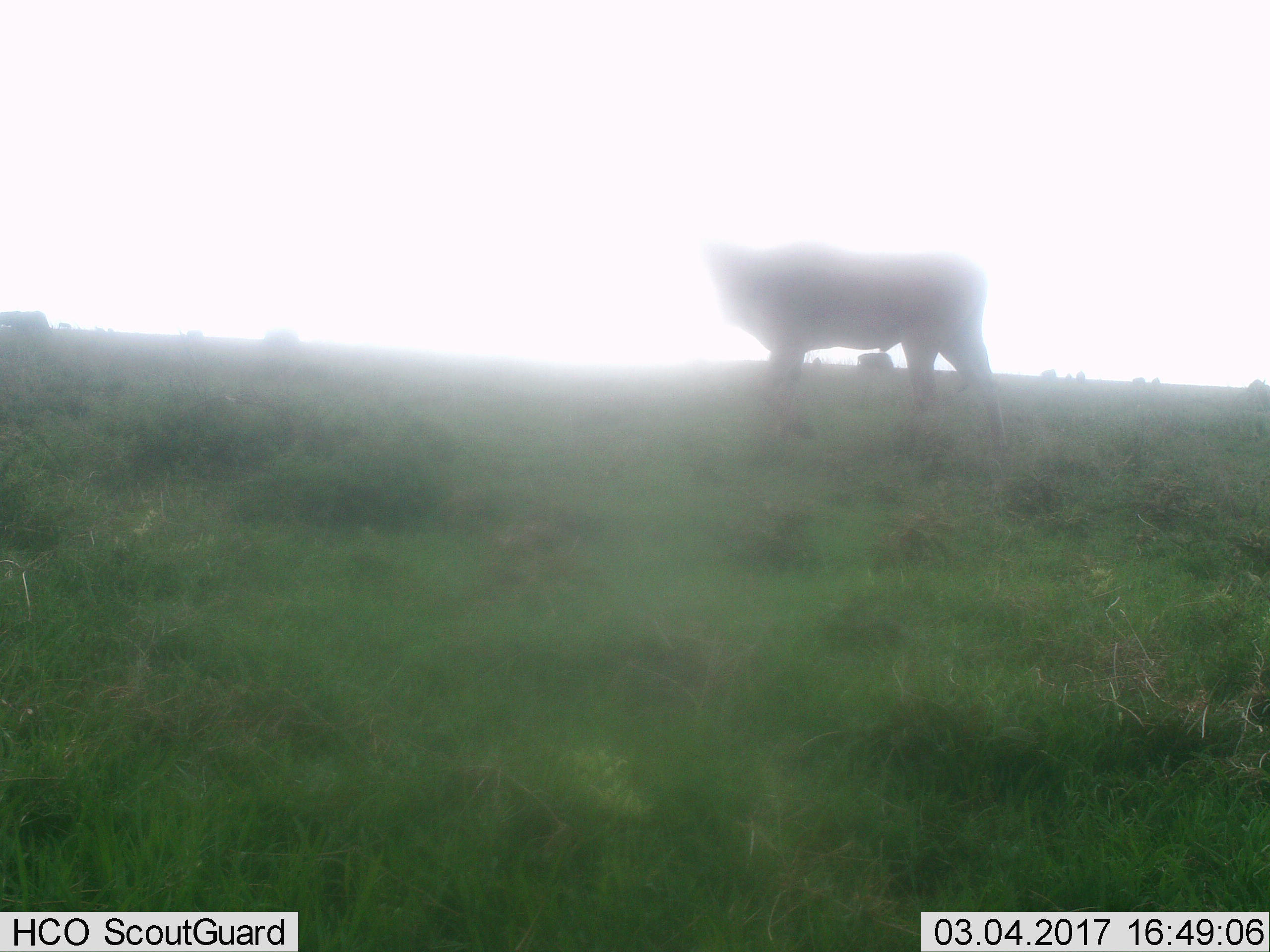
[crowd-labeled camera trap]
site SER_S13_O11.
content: unidentified animal